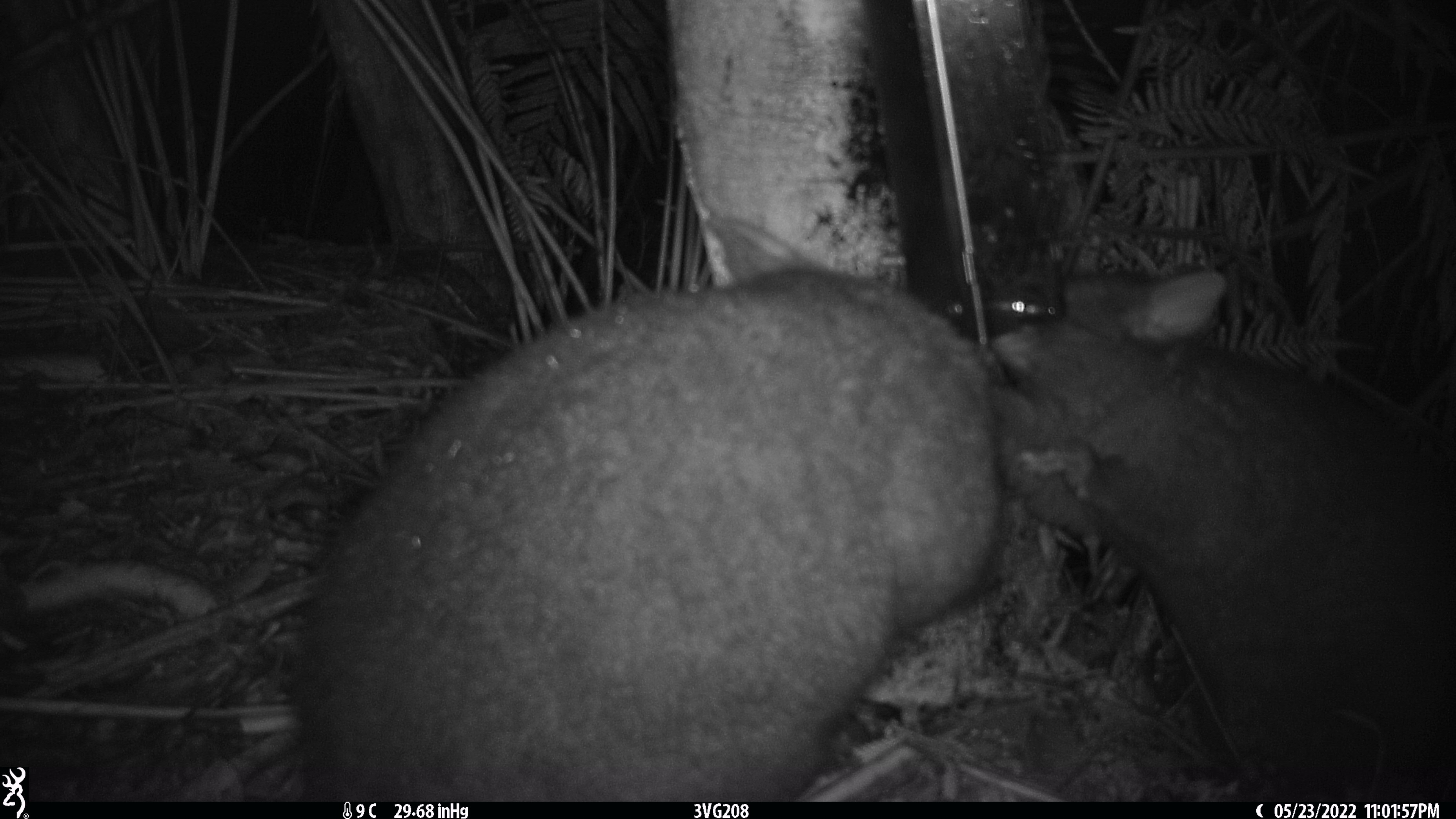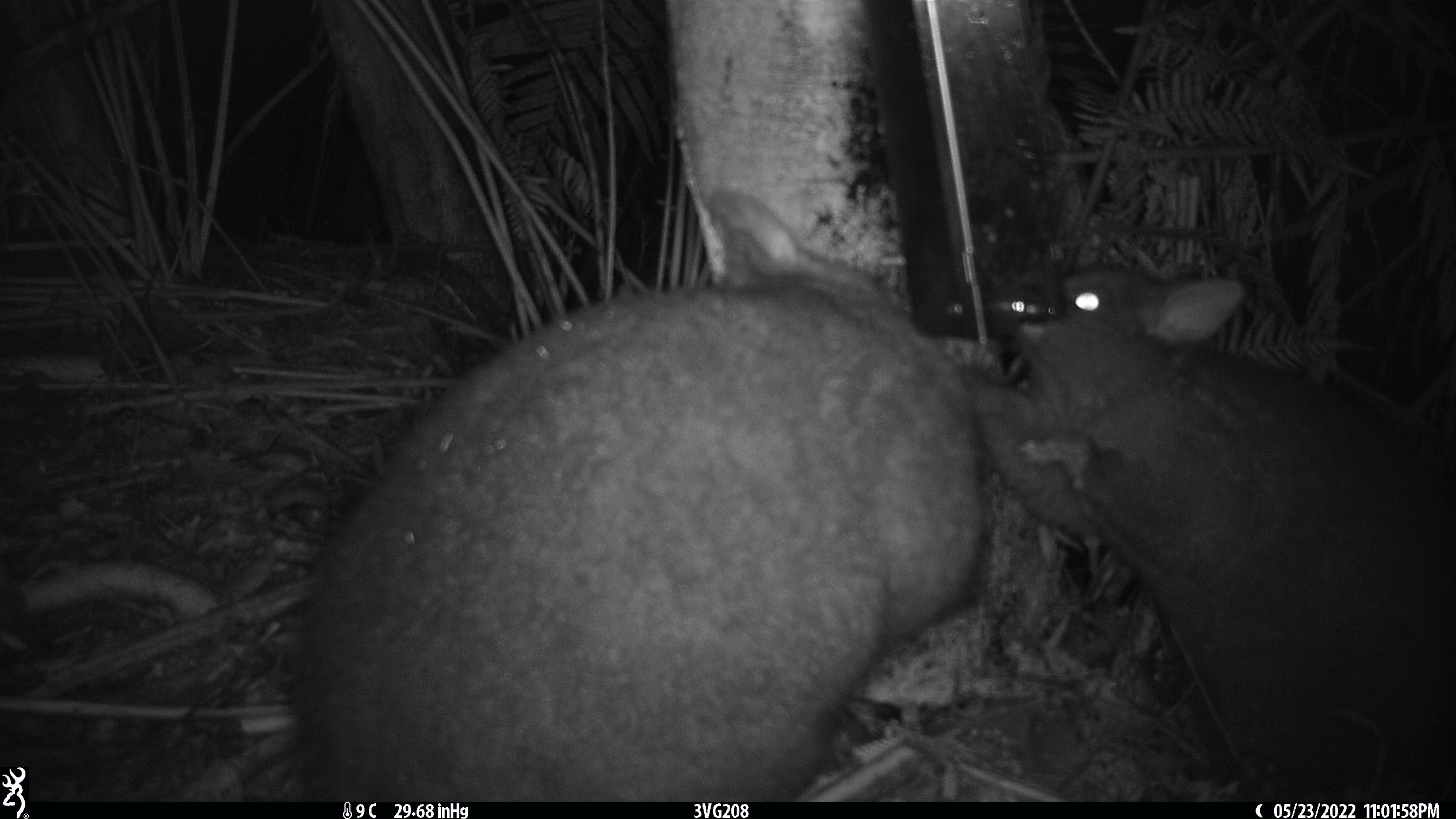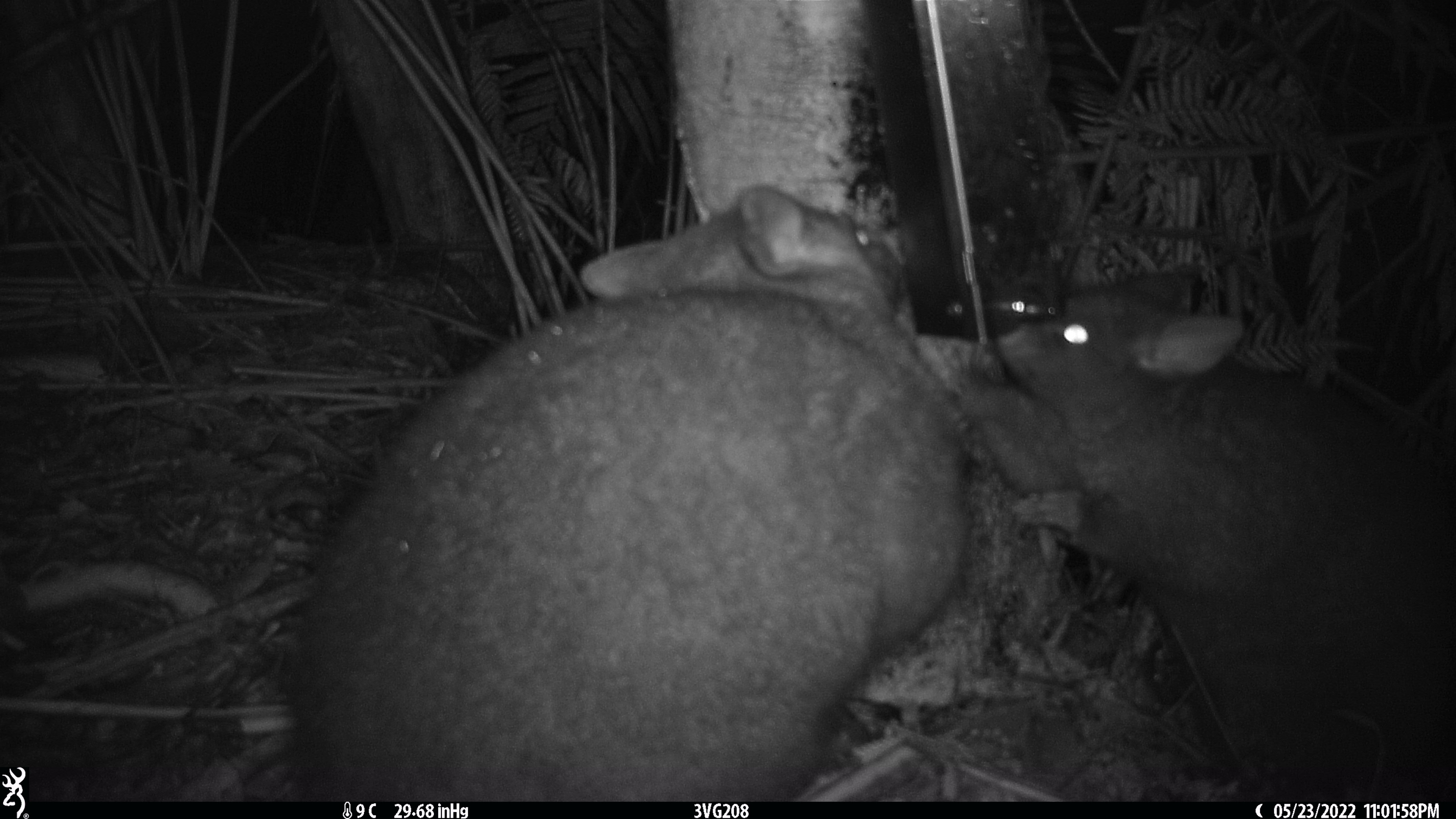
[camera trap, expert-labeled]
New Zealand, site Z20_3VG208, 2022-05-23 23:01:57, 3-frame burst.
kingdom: Animalia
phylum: Chordata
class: Mammalia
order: Diprotodontia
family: Phalangeridae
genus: Trichosurus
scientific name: Trichosurus vulpecula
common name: common brushtail possum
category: possum